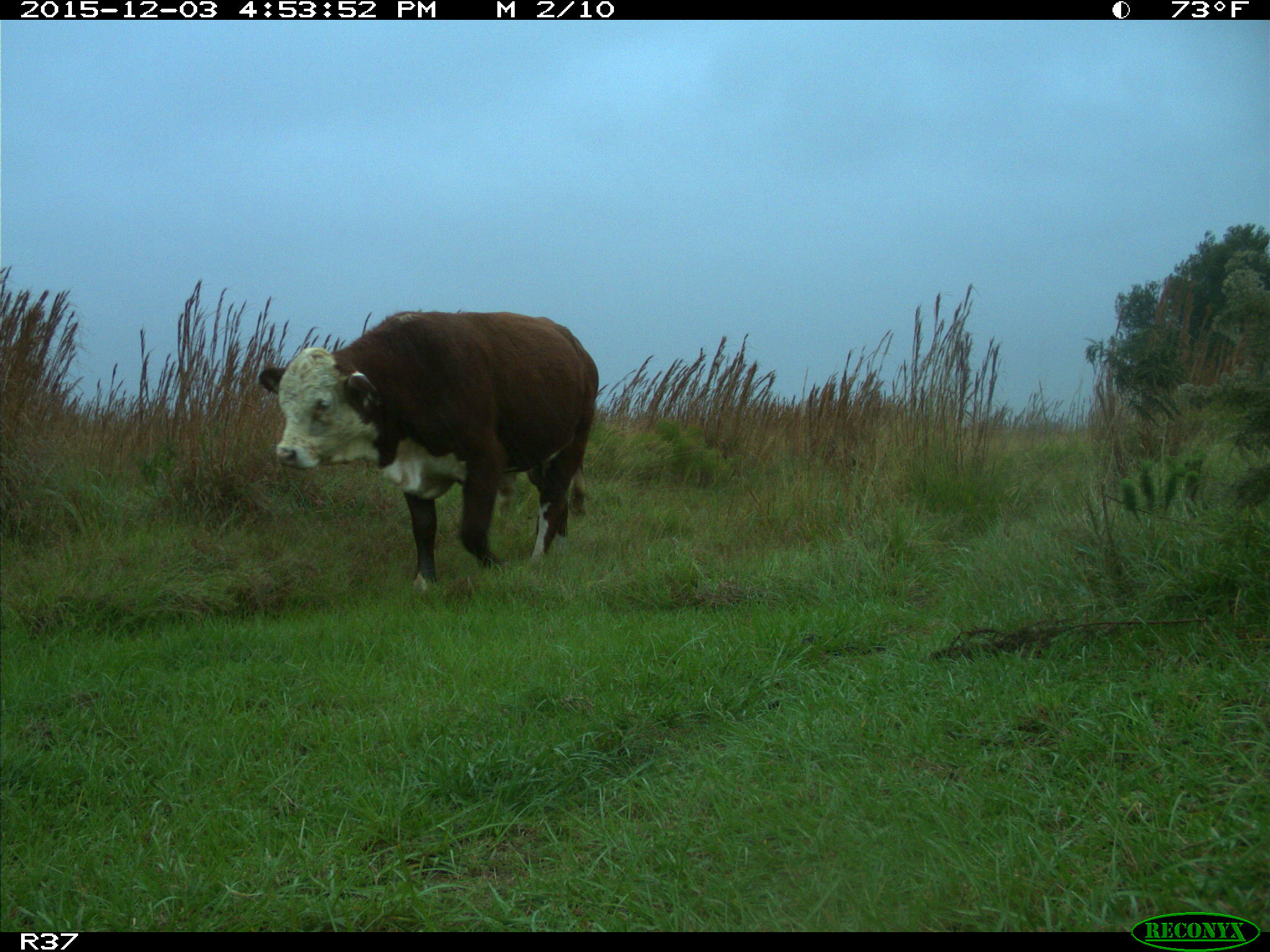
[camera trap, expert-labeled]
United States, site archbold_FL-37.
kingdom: Animalia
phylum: Chordata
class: Mammalia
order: Artiodactyla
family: Bovidae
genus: Bos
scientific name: Bos taurus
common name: domestic cow